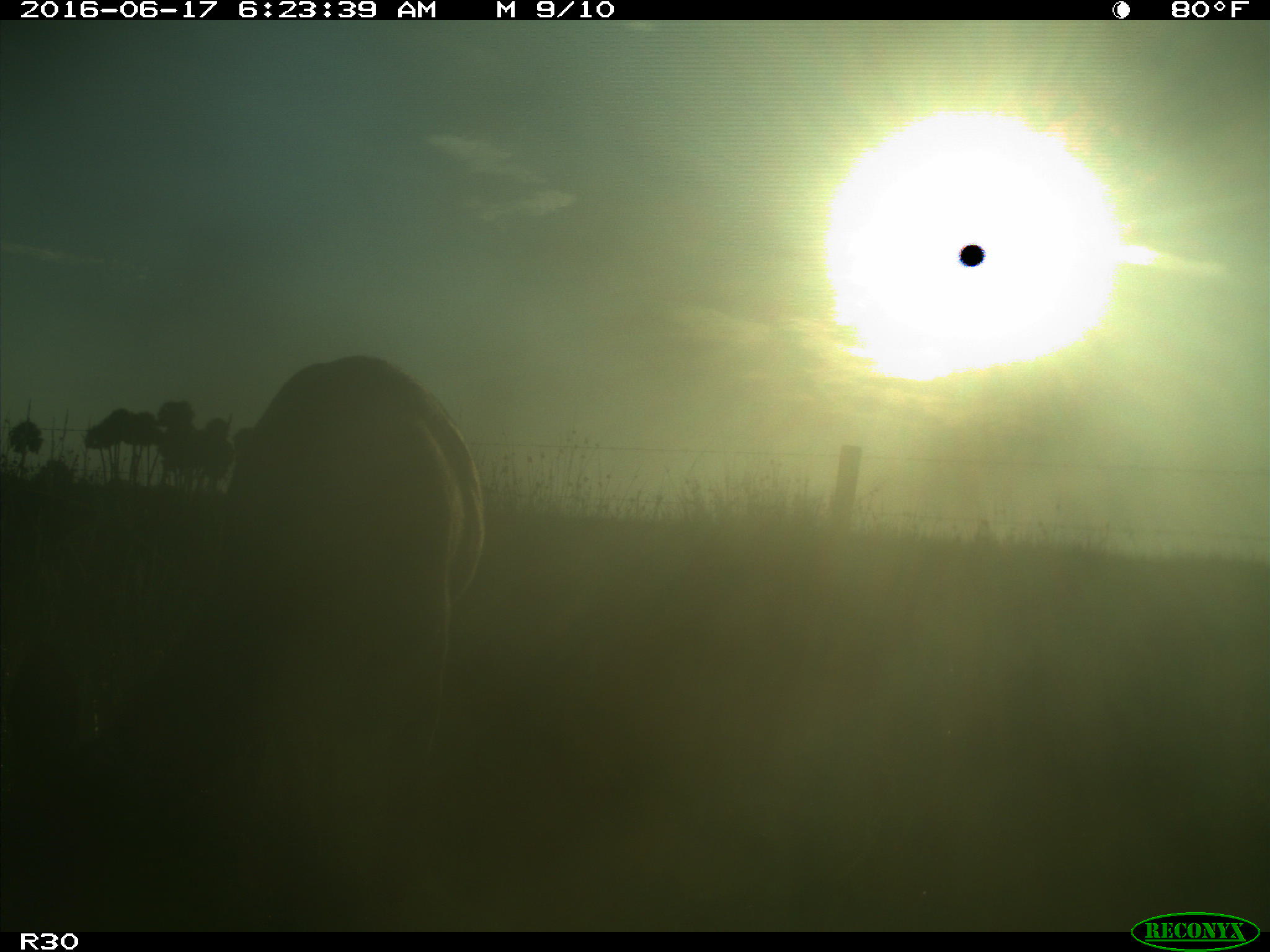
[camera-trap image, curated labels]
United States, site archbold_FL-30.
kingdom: Animalia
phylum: Chordata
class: Mammalia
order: Artiodactyla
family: Bovidae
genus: Bos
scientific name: Bos taurus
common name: domestic cow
Bos taurus (domestic cow).